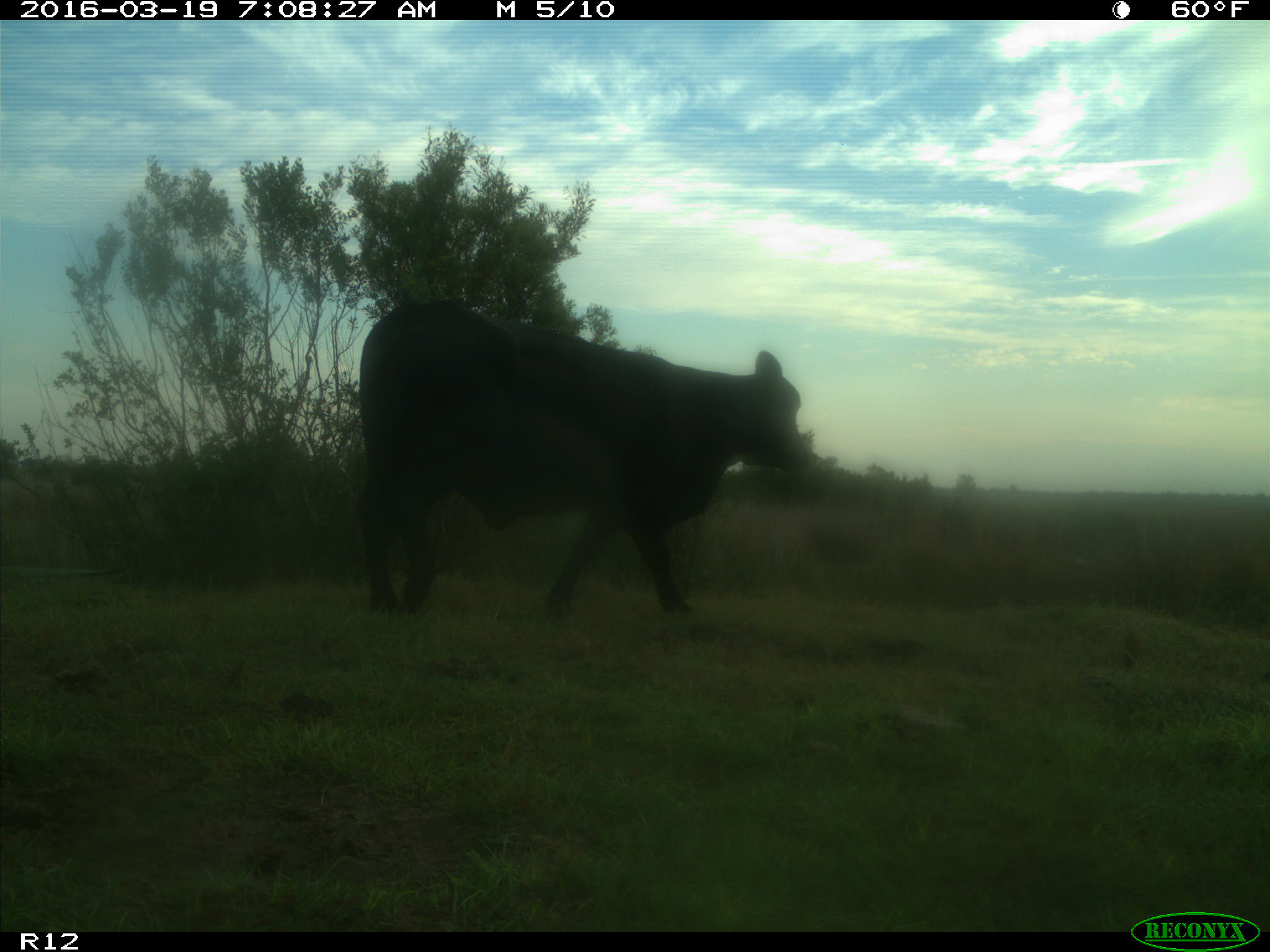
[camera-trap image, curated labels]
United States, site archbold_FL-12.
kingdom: Animalia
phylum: Chordata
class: Mammalia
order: Artiodactyla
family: Bovidae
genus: Bos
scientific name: Bos taurus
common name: domestic cow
Bos taurus (domestic cow).